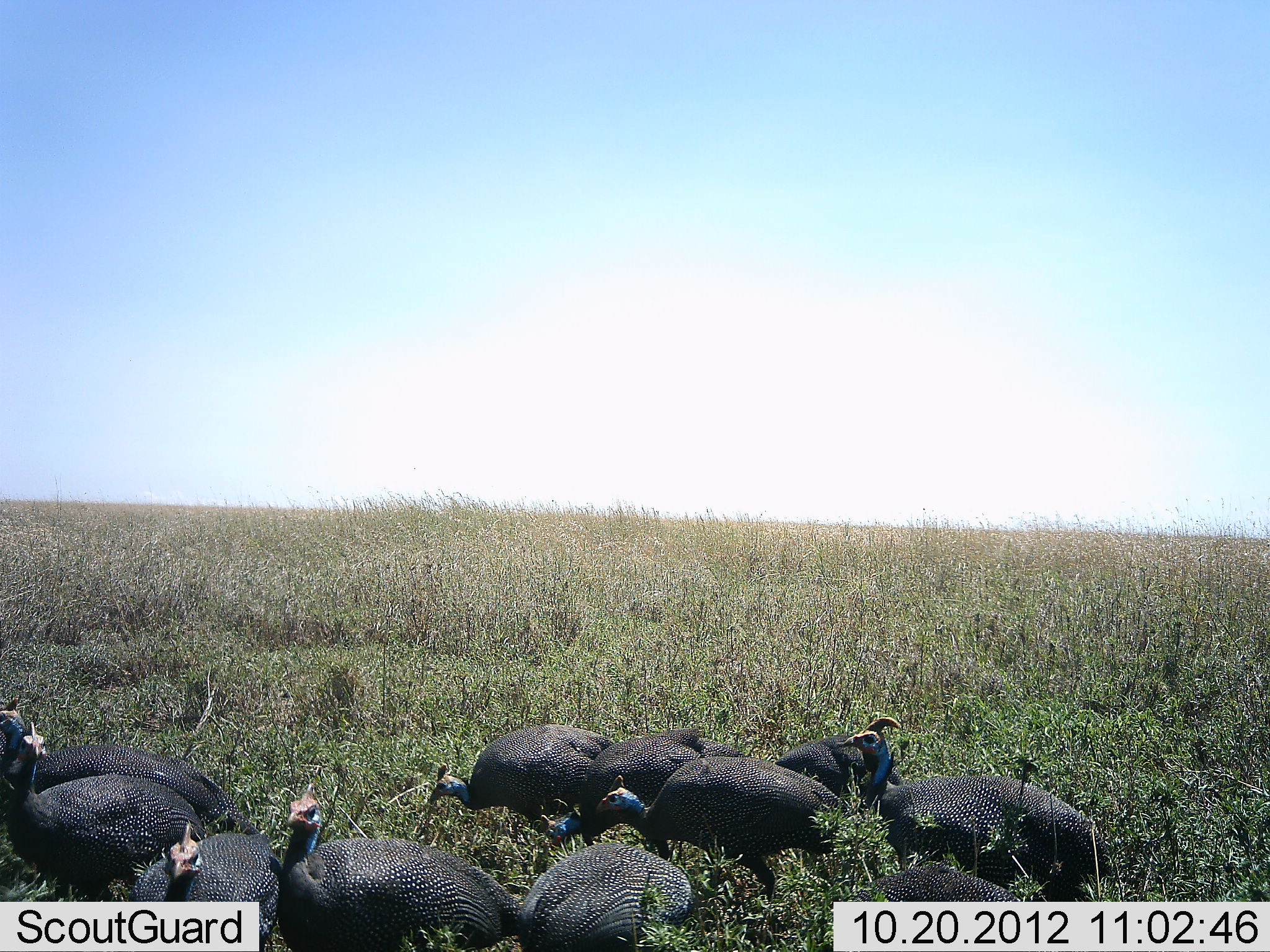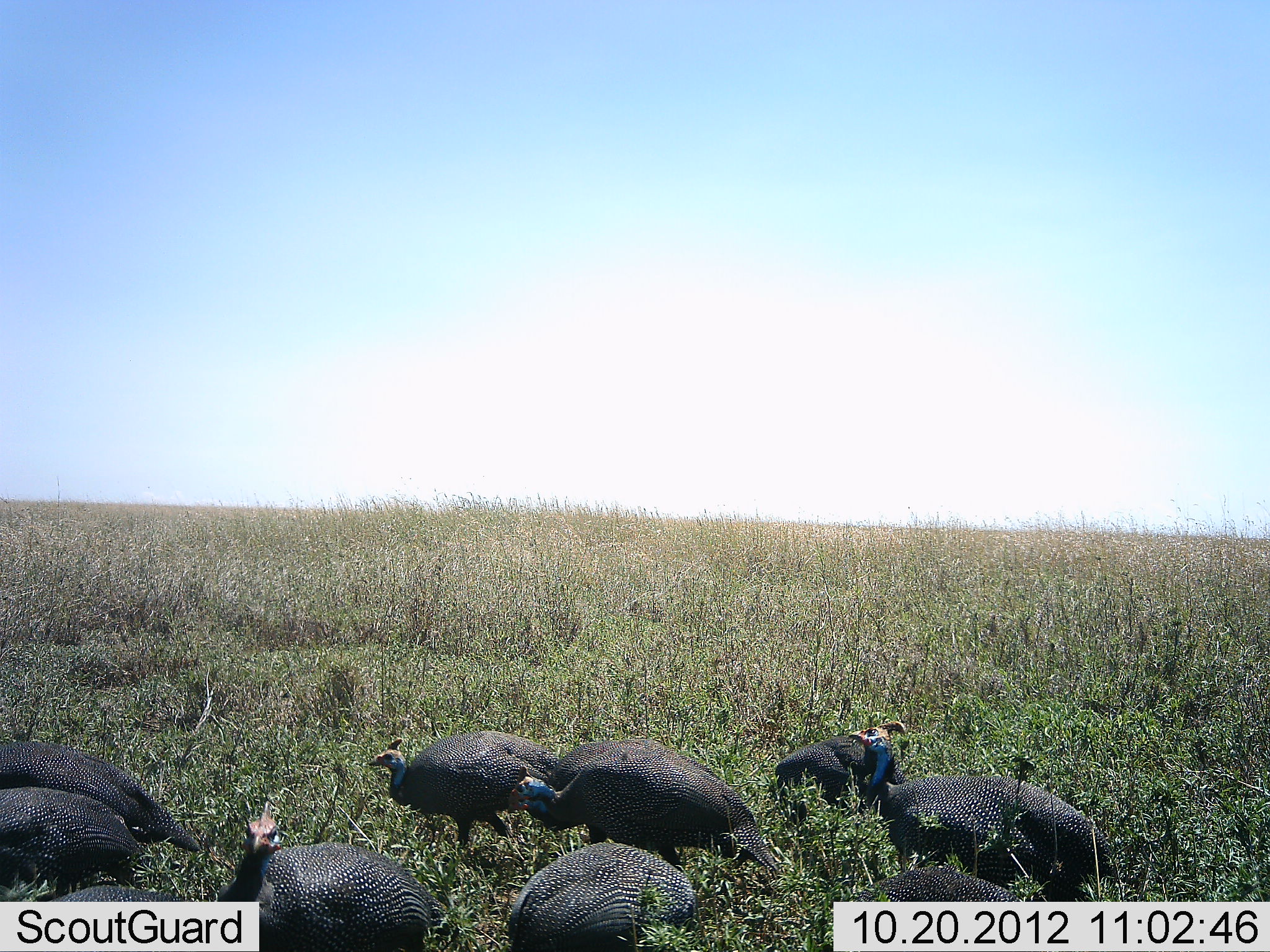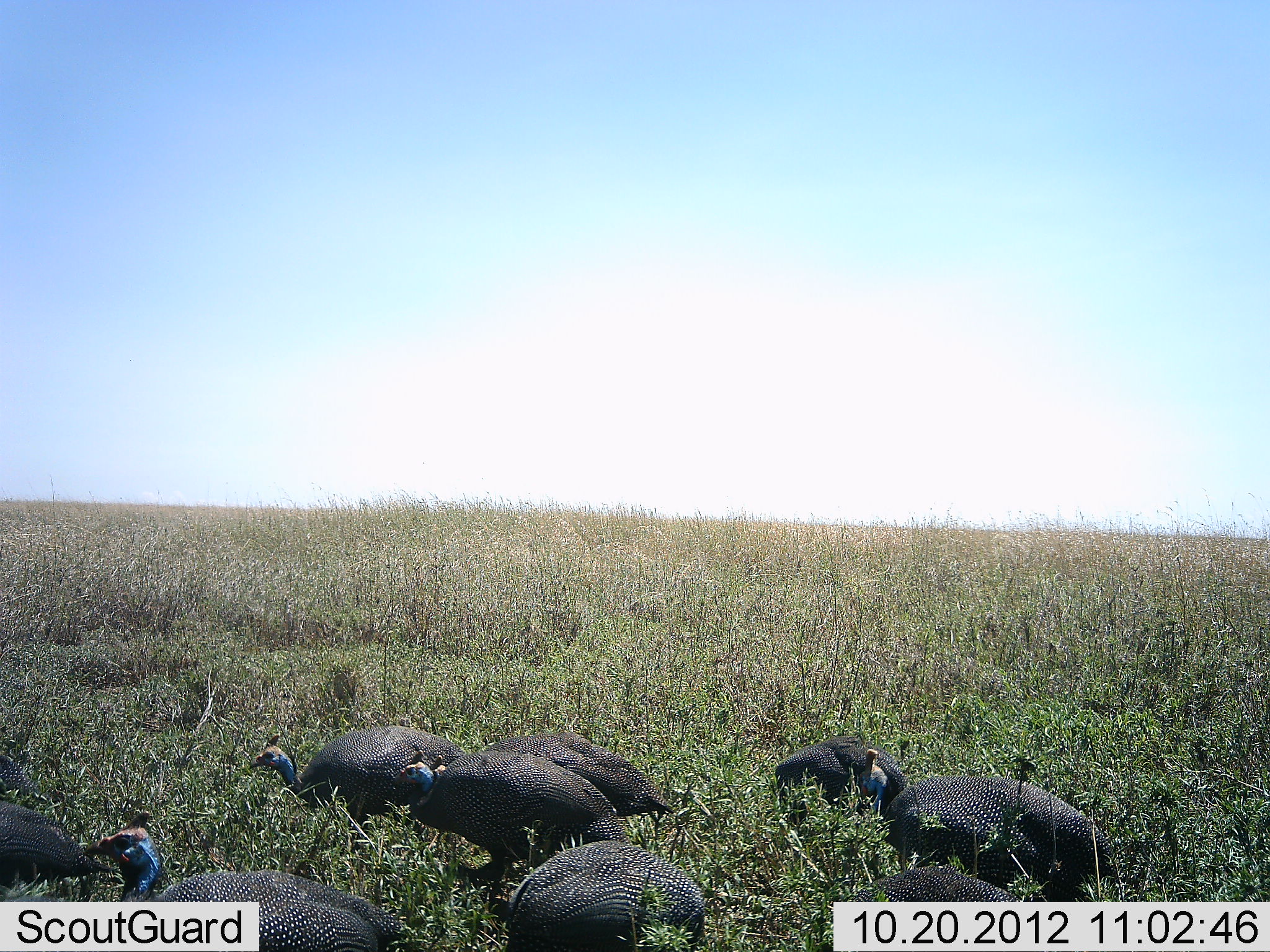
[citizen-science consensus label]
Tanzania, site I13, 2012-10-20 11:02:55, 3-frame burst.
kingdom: Animalia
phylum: Chordata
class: Aves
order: Galliformes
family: Numididae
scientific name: Numididae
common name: guinea fowl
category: guineafowl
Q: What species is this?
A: Guineafowl (guinea fowl) (Numididae).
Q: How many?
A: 11-50.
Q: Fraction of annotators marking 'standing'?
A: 40%.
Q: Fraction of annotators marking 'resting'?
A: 10%.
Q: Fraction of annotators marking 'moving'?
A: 100%.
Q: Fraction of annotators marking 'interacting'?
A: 0%.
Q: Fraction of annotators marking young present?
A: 0%.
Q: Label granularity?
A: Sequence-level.